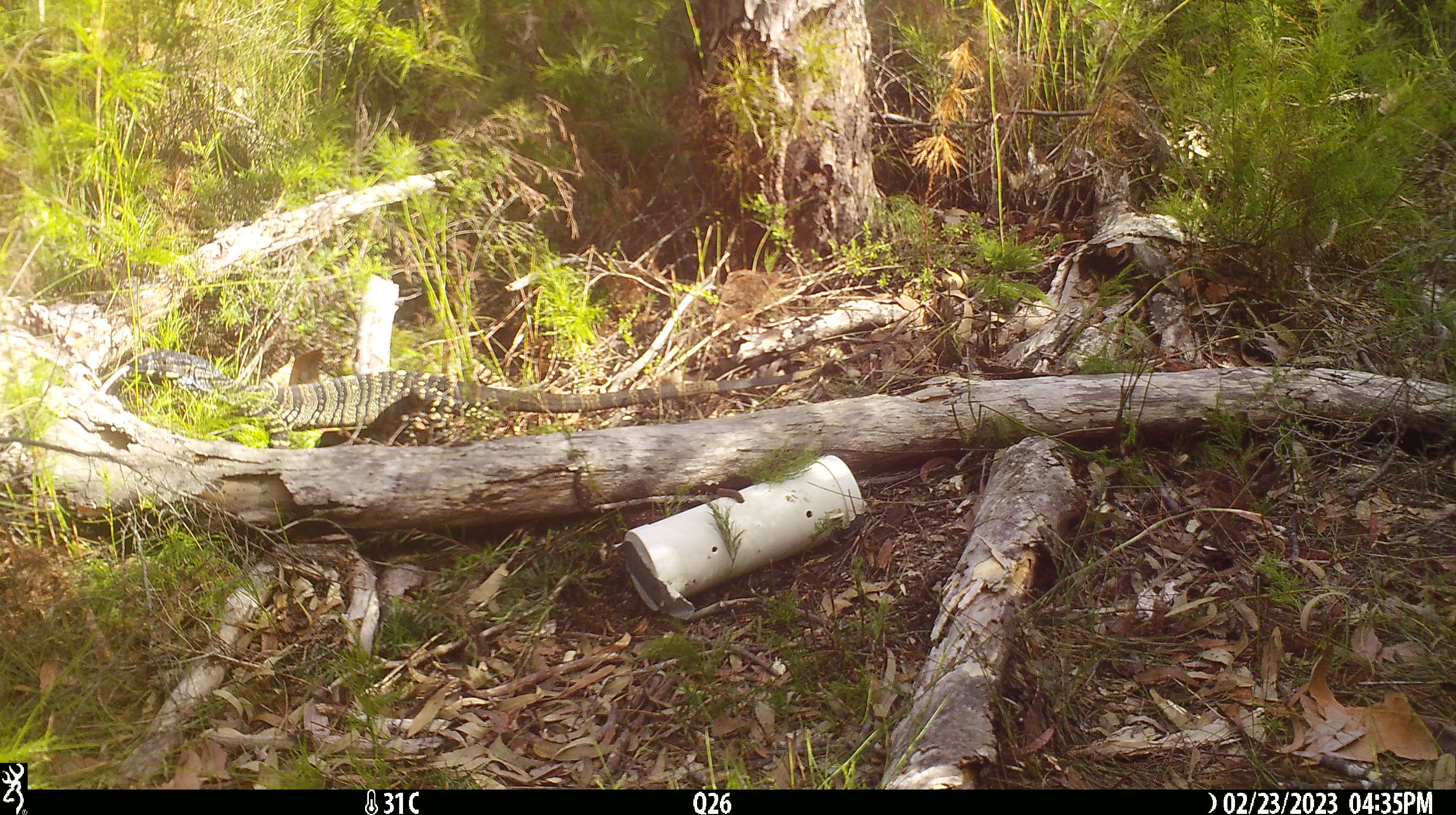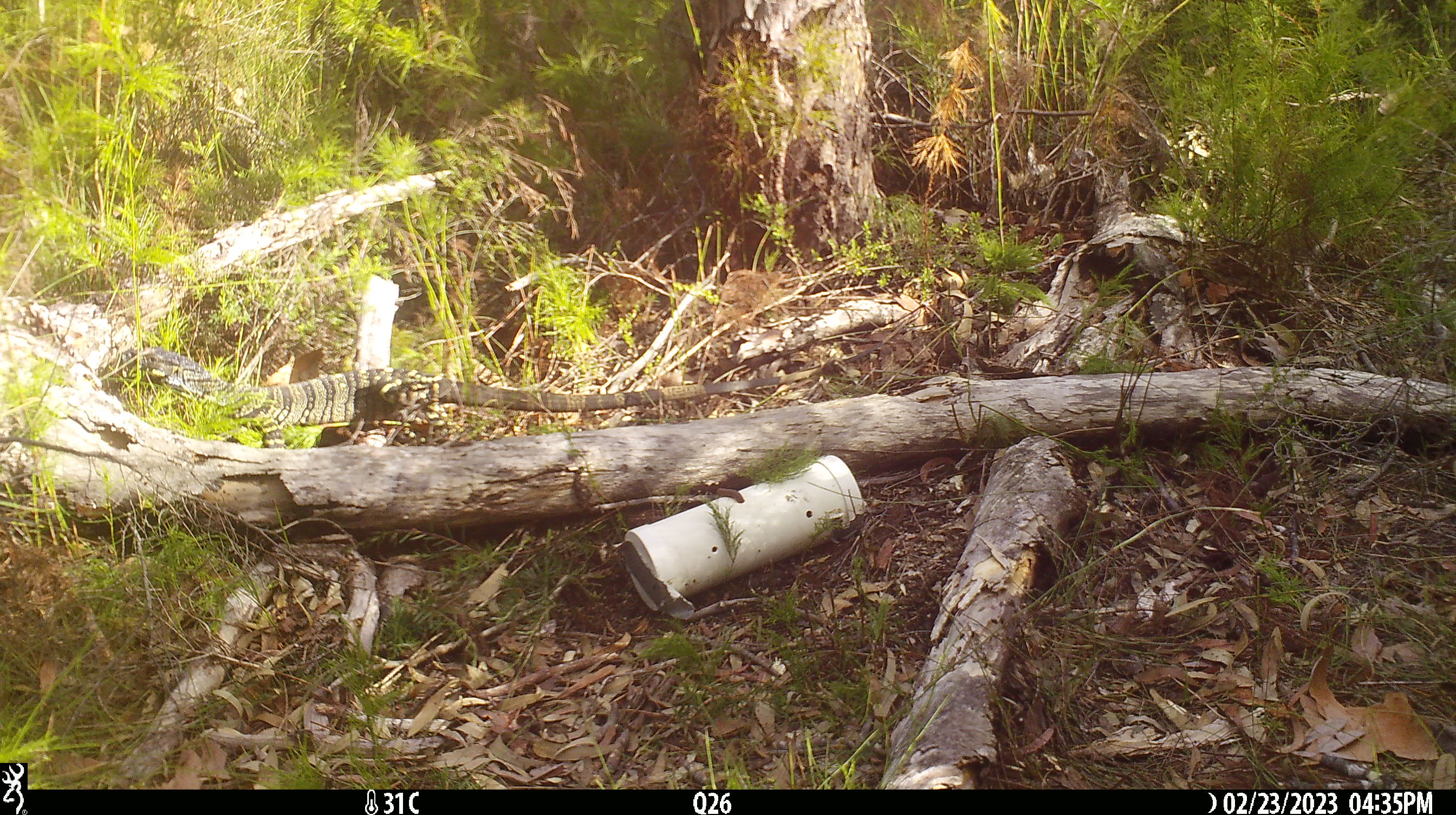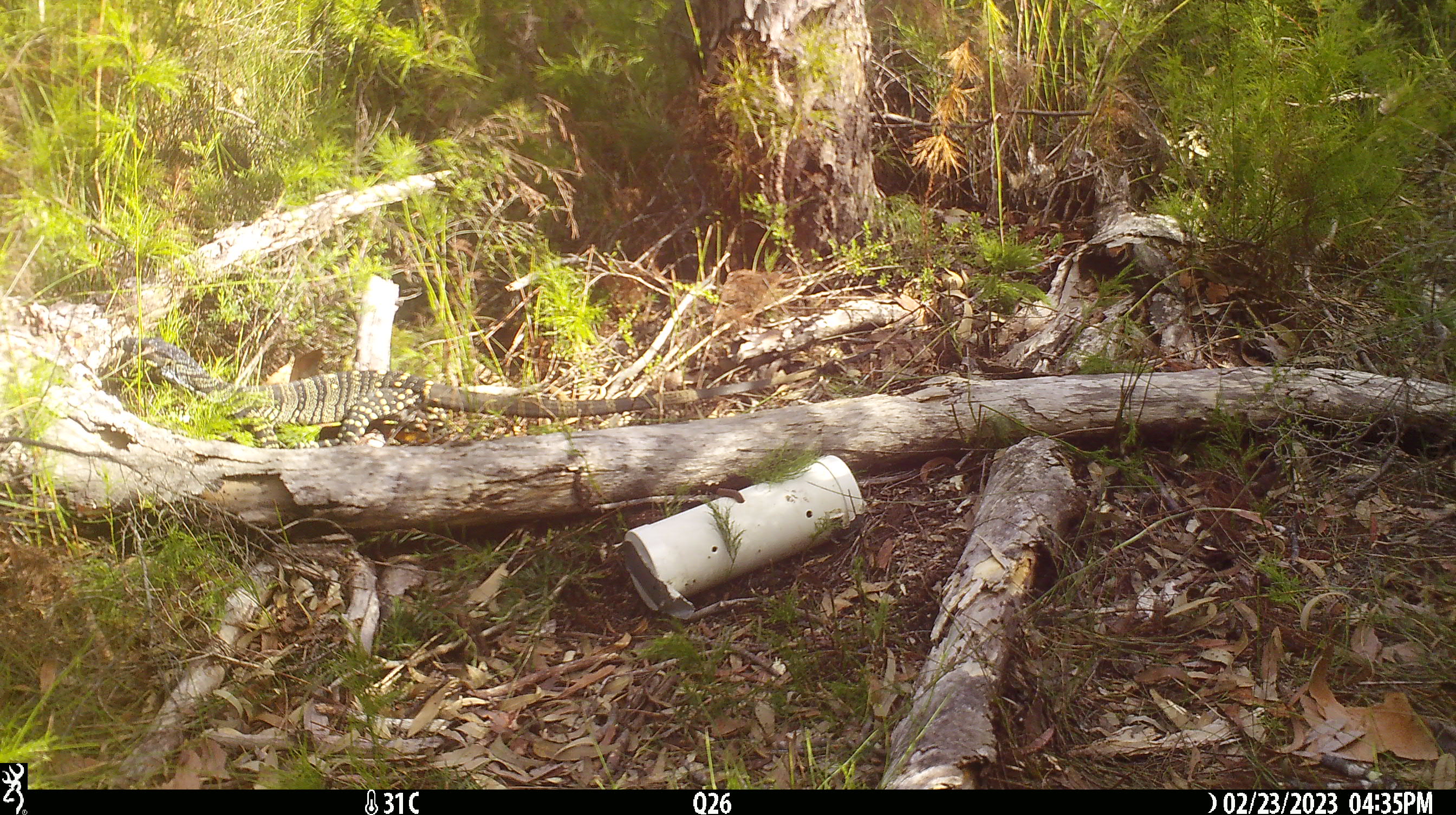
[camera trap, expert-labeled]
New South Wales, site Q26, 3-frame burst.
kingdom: Animalia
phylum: Chordata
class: Reptilia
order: Squamata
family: Varanidae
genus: Varanus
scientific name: Varanus varius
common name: lace monitor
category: goanna